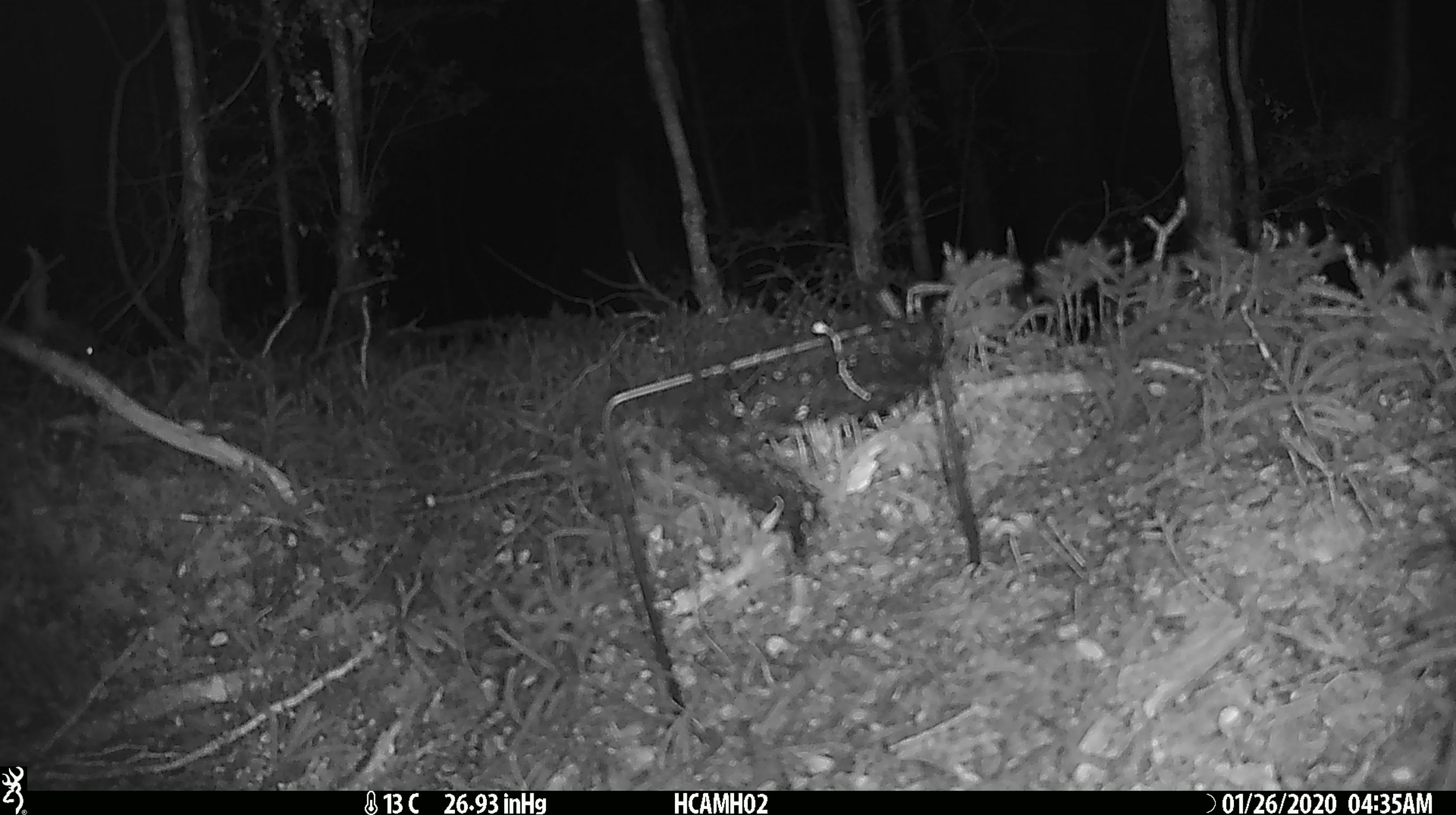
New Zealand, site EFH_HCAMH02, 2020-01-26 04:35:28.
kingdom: Animalia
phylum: Chordata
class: Mammalia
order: Rodentia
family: Muridae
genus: Mus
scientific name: Mus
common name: mouse